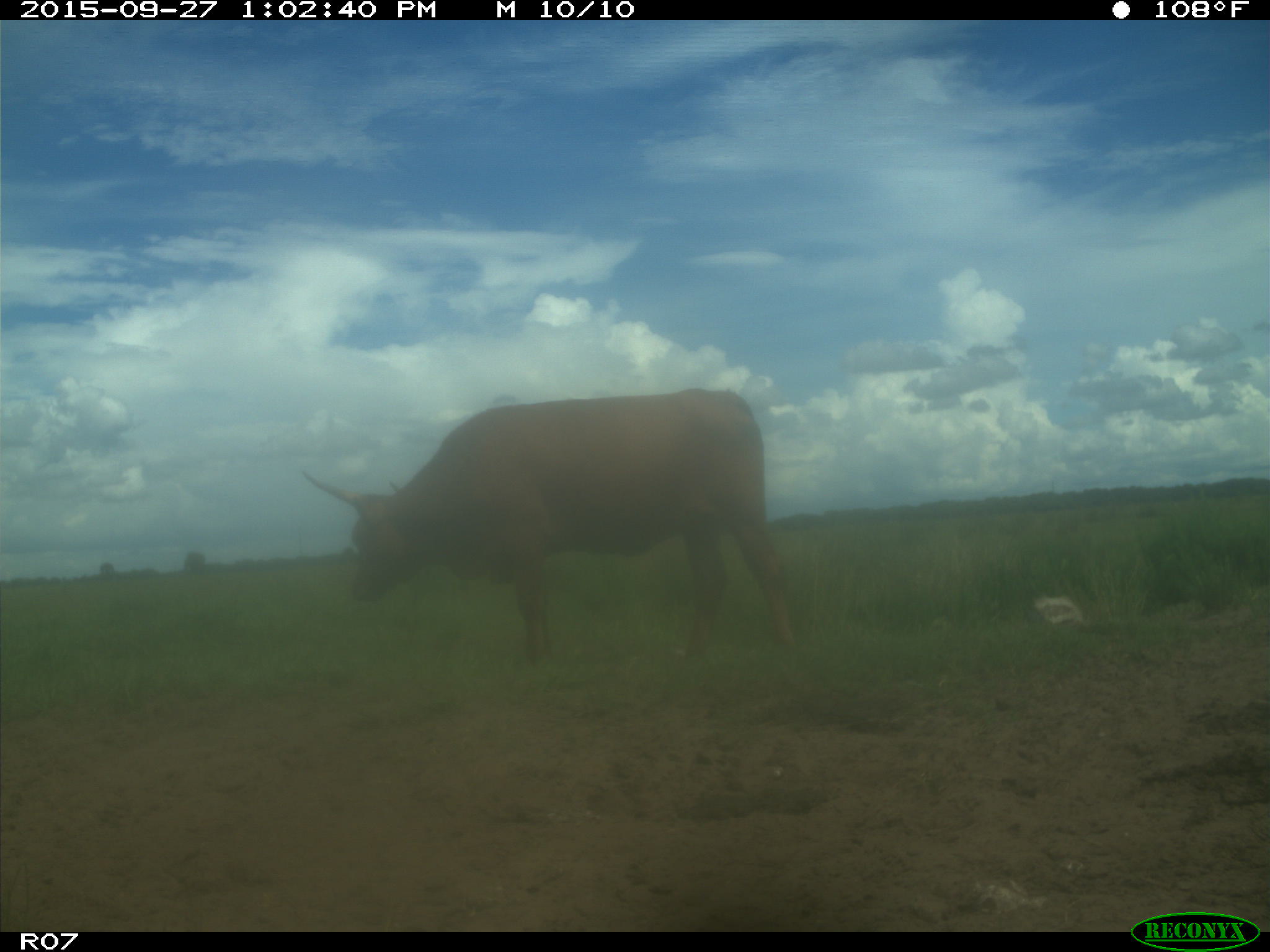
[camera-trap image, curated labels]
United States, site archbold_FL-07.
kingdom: Animalia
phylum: Chordata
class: Mammalia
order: Artiodactyla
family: Bovidae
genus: Bos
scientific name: Bos taurus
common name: domestic cow